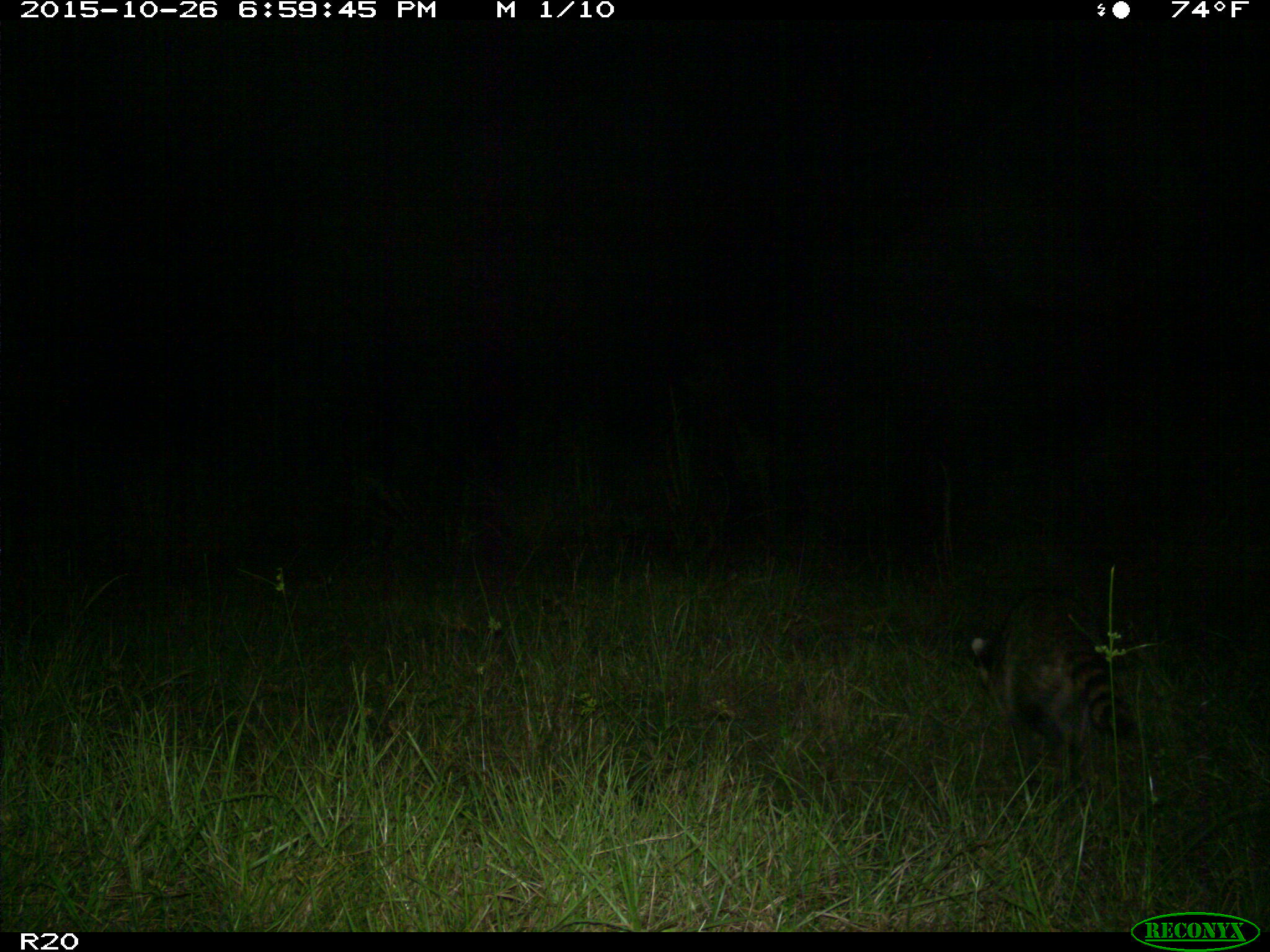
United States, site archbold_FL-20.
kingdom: Animalia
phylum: Chordata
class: Mammalia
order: Carnivora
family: Procyonidae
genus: Procyon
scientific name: Procyon lotor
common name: common raccoon